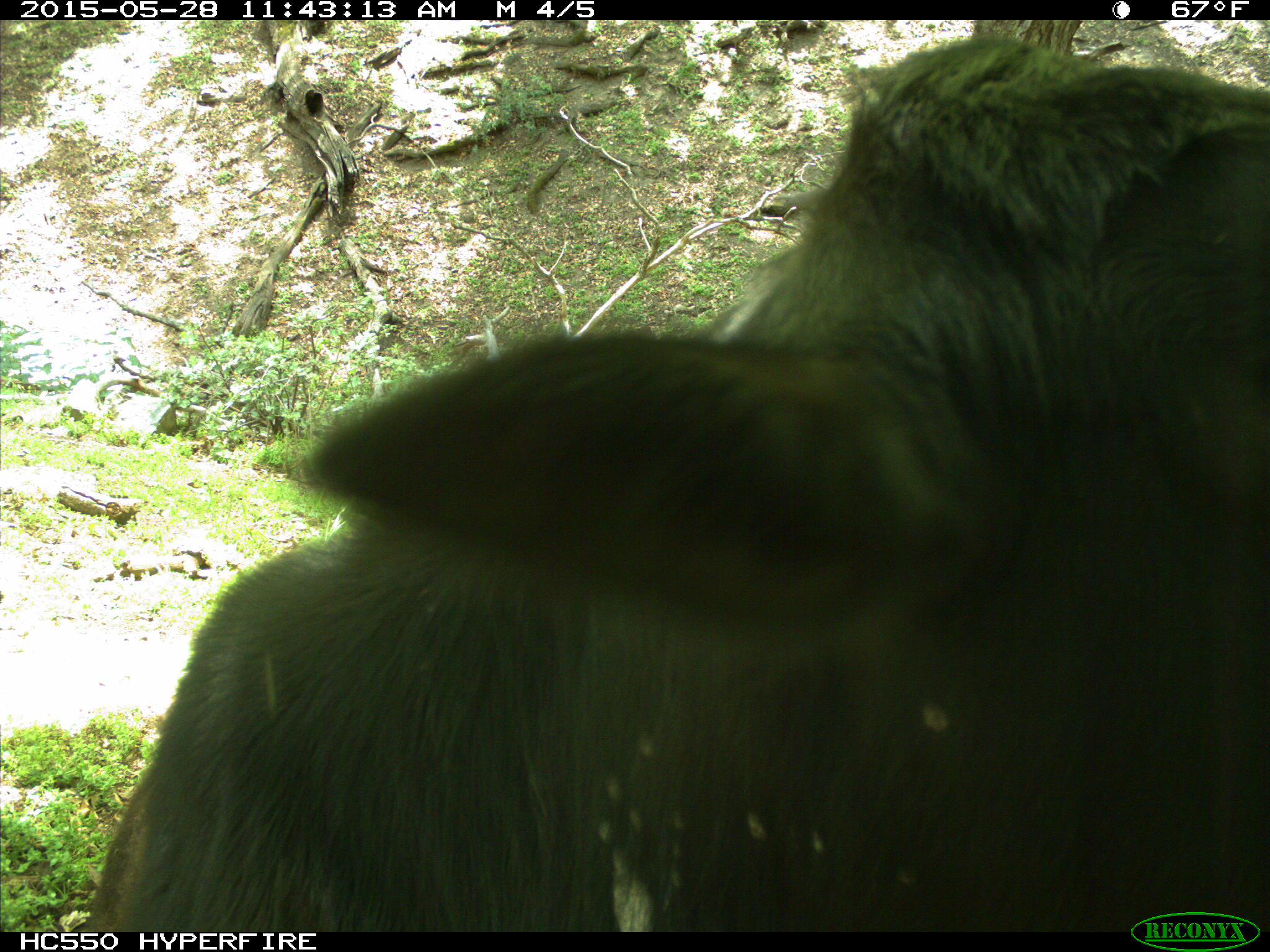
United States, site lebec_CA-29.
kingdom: Animalia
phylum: Chordata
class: Mammalia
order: Artiodactyla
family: Bovidae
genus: Bos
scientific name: Bos taurus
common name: domestic cow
Bos taurus (domestic cow).